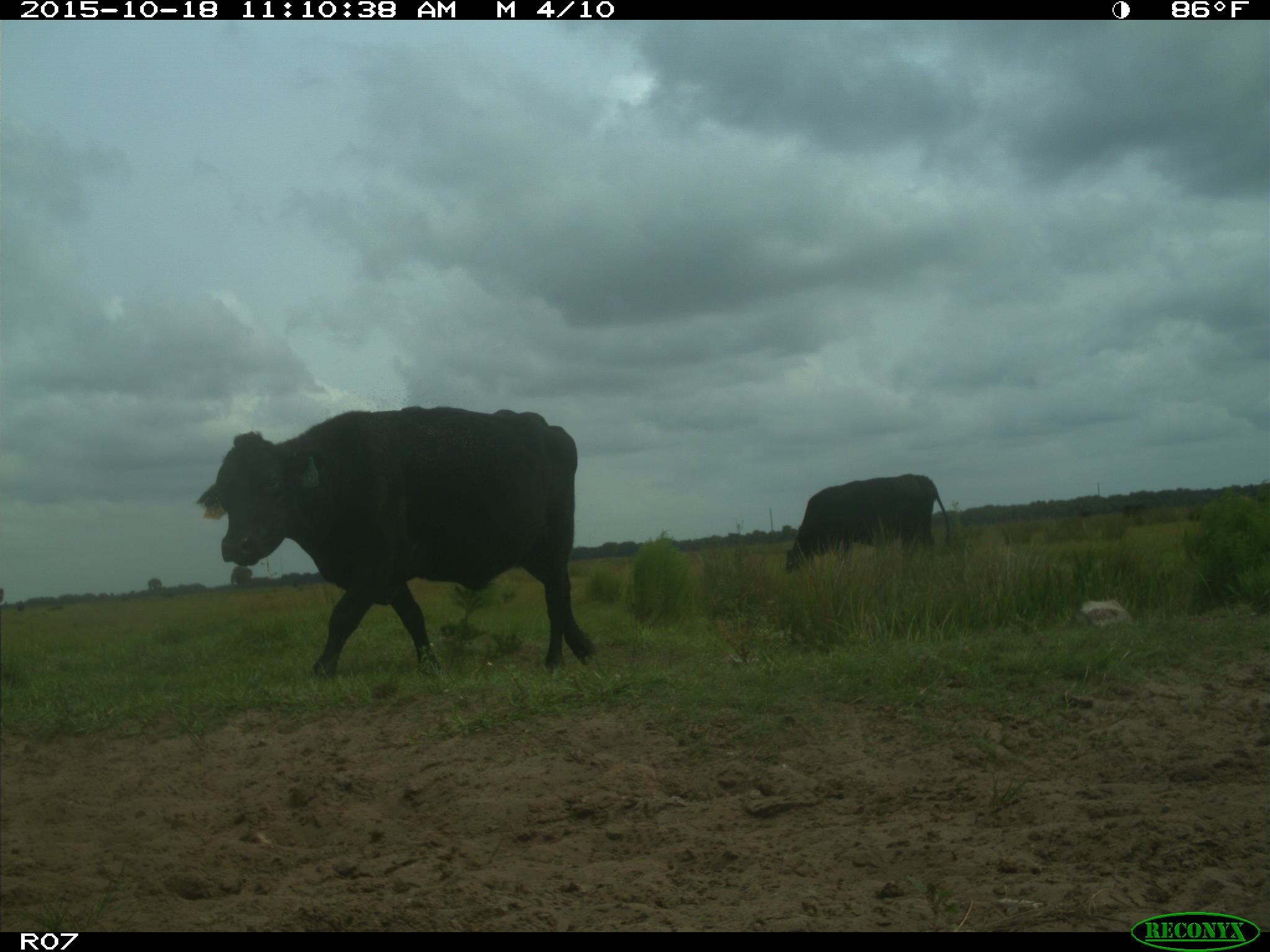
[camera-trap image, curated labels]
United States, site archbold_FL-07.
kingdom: Animalia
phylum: Chordata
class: Mammalia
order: Artiodactyla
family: Bovidae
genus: Bos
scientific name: Bos taurus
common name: domestic cow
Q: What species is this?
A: Bos taurus (domestic cow).